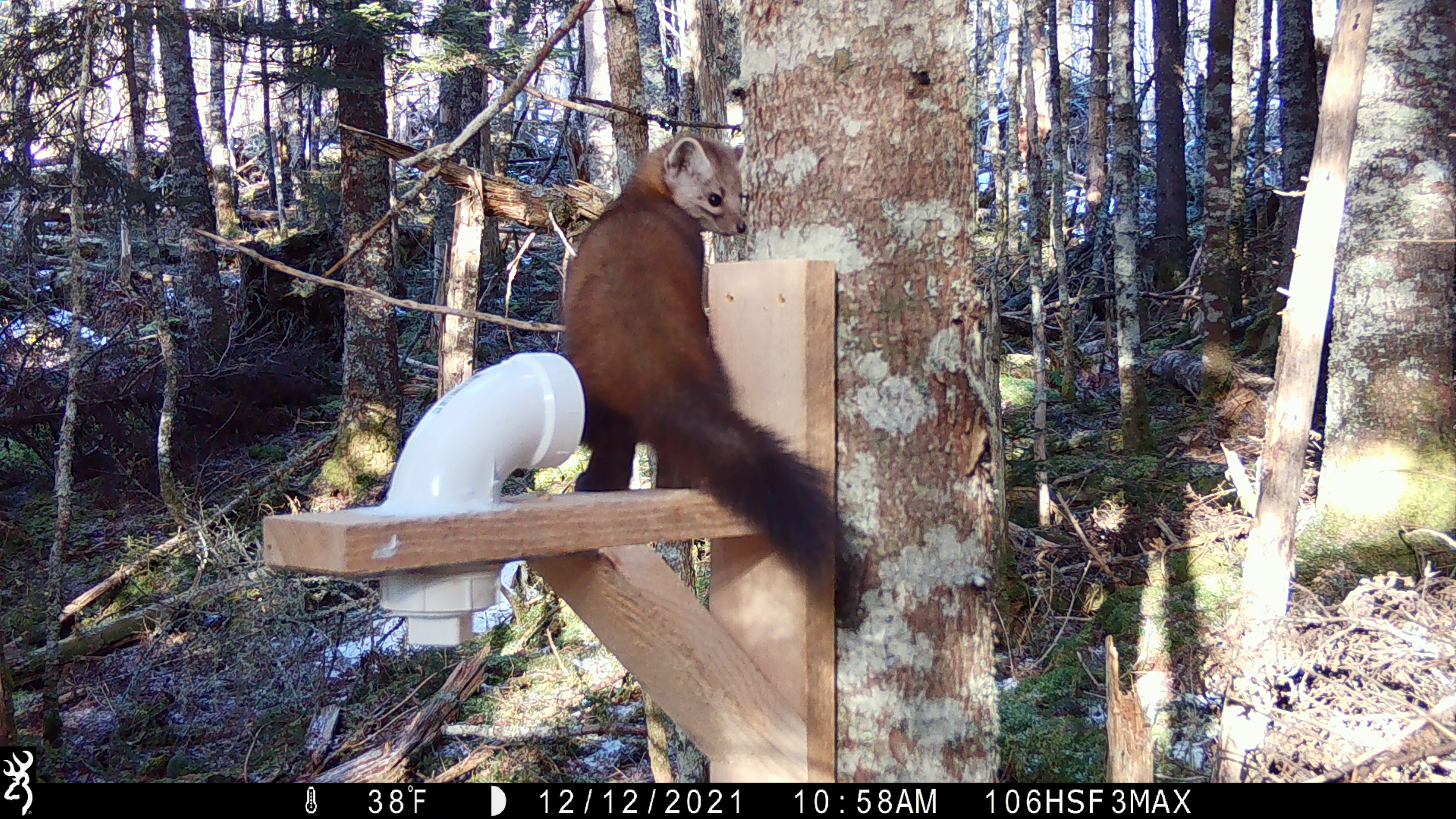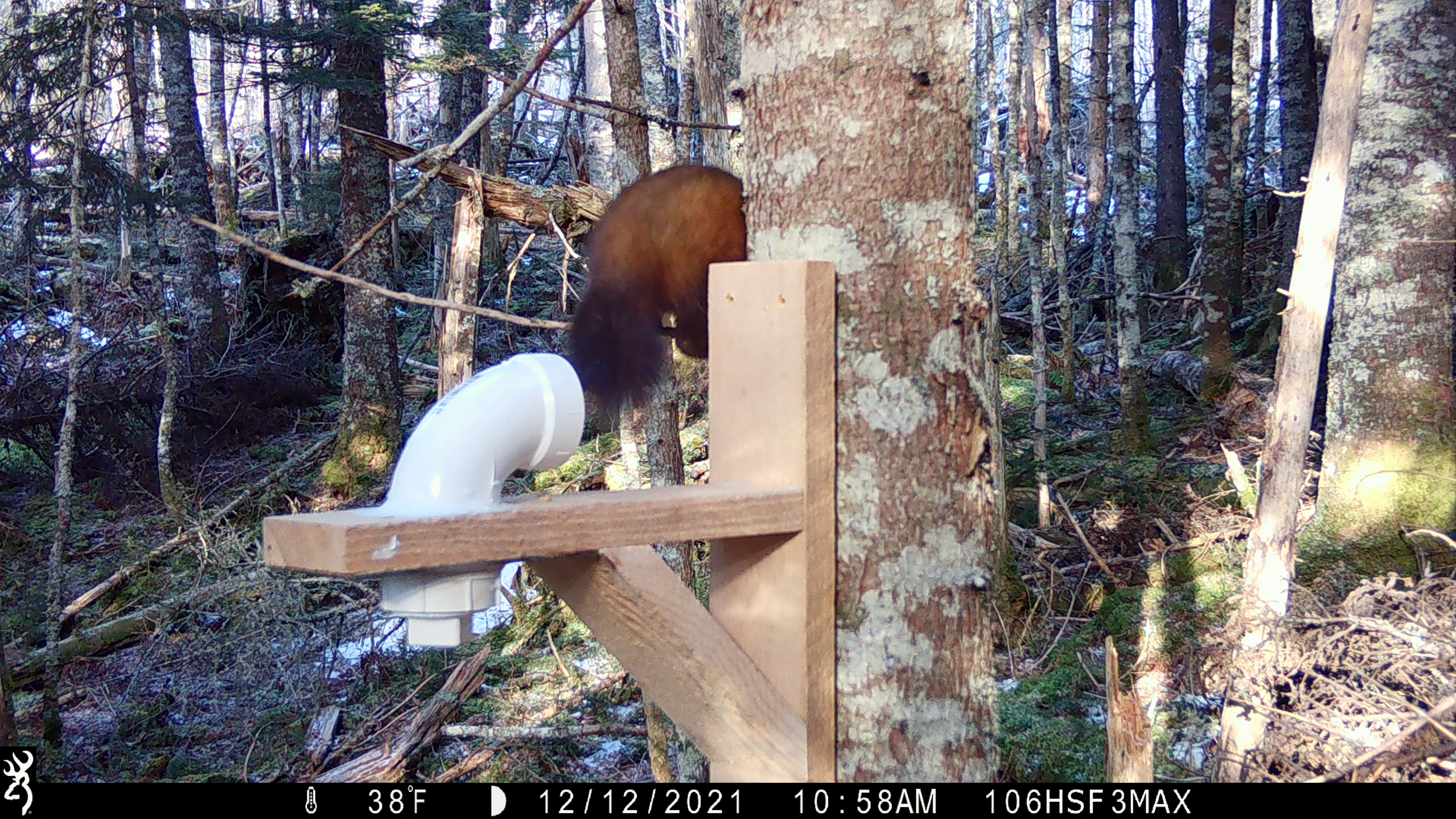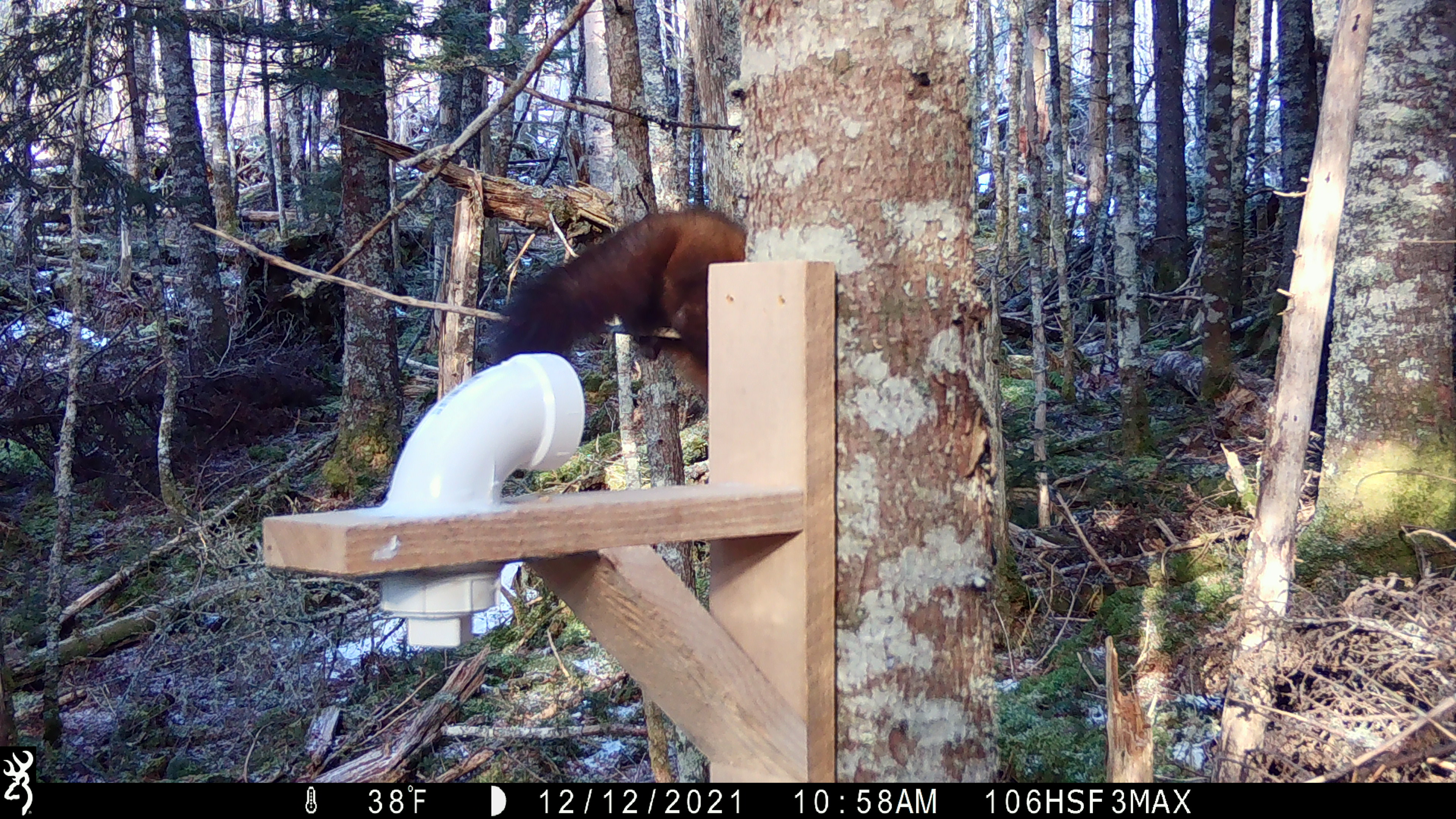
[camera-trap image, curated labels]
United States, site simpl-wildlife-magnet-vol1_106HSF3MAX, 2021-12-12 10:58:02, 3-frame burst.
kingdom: Animalia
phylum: Chordata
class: Mammalia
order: Carnivora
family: Mustelidae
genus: Martes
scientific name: Martes americana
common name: american marten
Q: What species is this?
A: American marten (Martes americana).